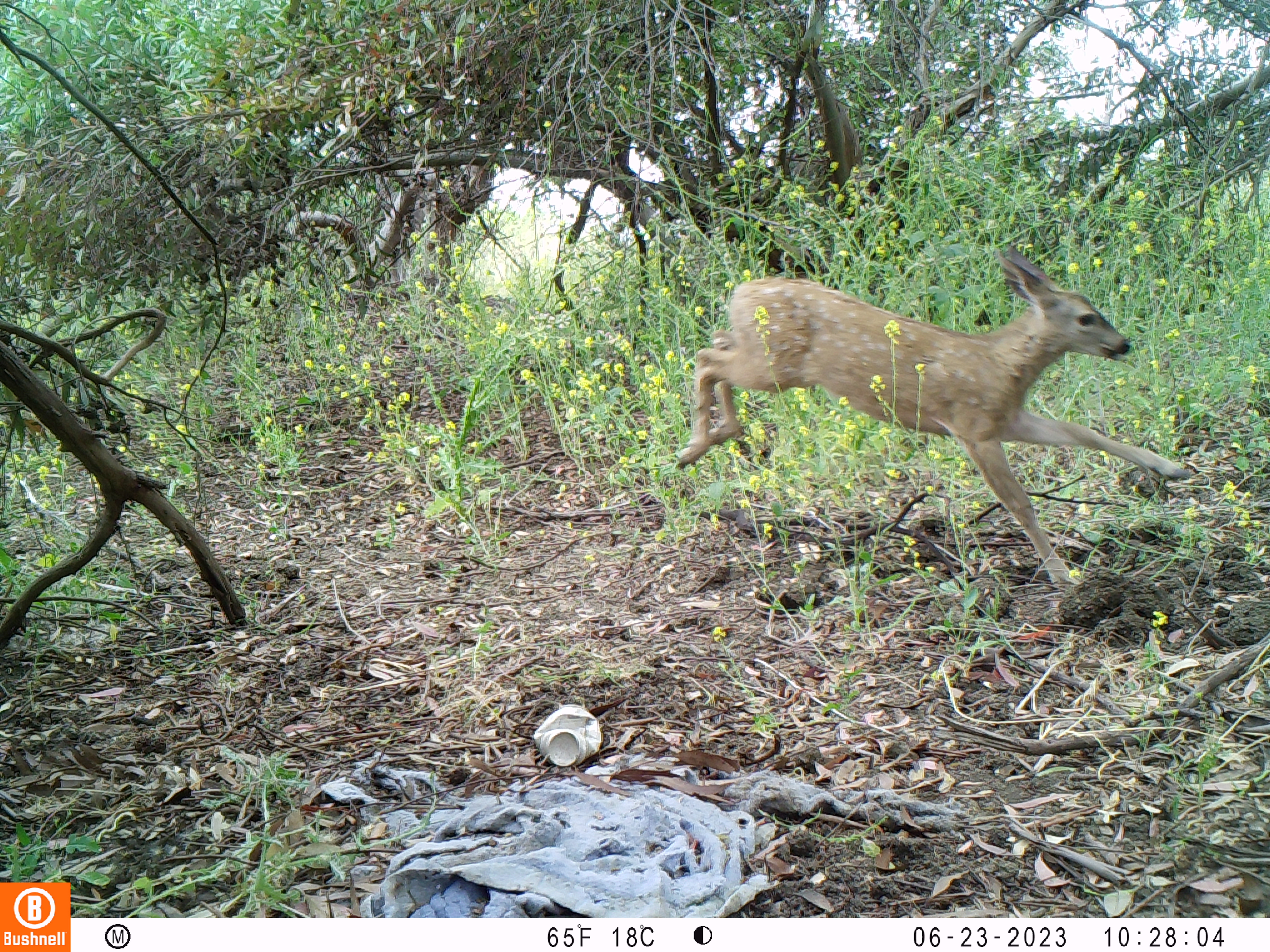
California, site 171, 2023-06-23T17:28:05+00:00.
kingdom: Animalia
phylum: Chordata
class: Mammalia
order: Artiodactyla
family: Cervidae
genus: Odocoileus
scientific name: Odocoileus hemionus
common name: mule deer